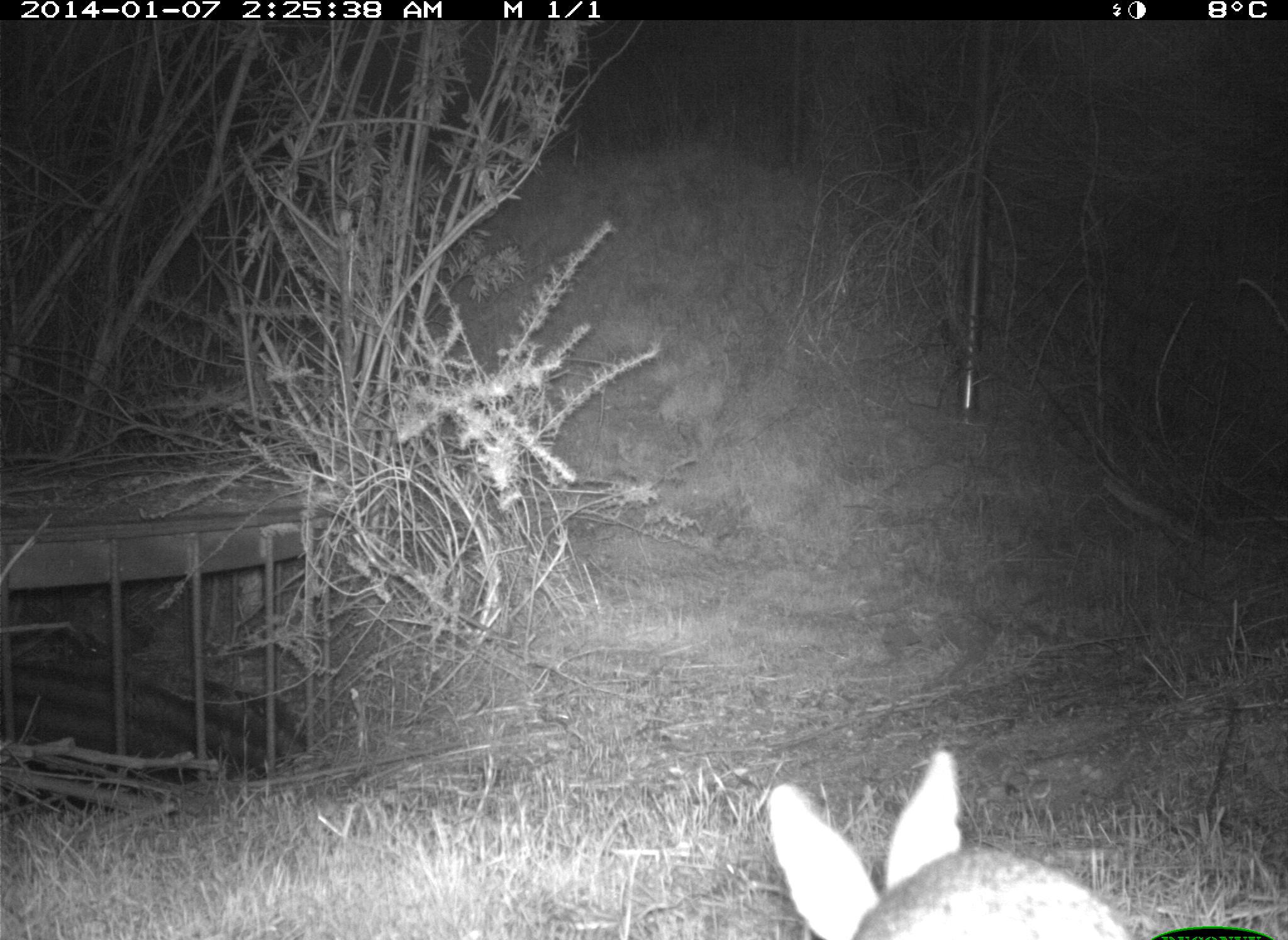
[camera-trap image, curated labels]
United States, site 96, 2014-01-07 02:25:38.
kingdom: Animalia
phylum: Chordata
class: Mammalia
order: Lagomorpha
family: Leporidae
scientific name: Leporidae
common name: rabbits and hares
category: rabbit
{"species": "rabbit (rabbits and hares) (Leporidae)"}